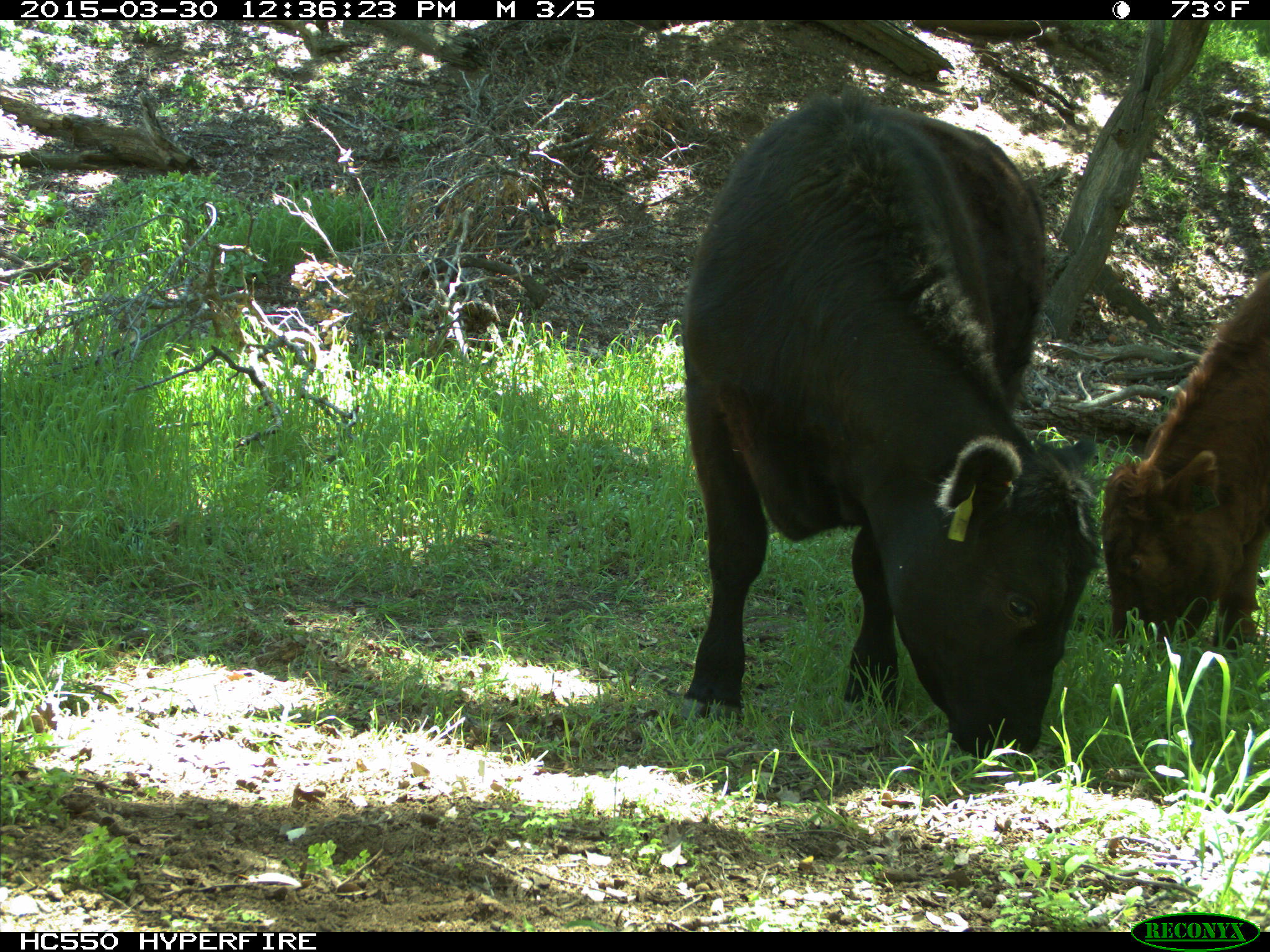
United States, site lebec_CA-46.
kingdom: Animalia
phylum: Chordata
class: Mammalia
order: Artiodactyla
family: Bovidae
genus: Bos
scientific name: Bos taurus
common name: domestic cow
Bos taurus (domestic cow).